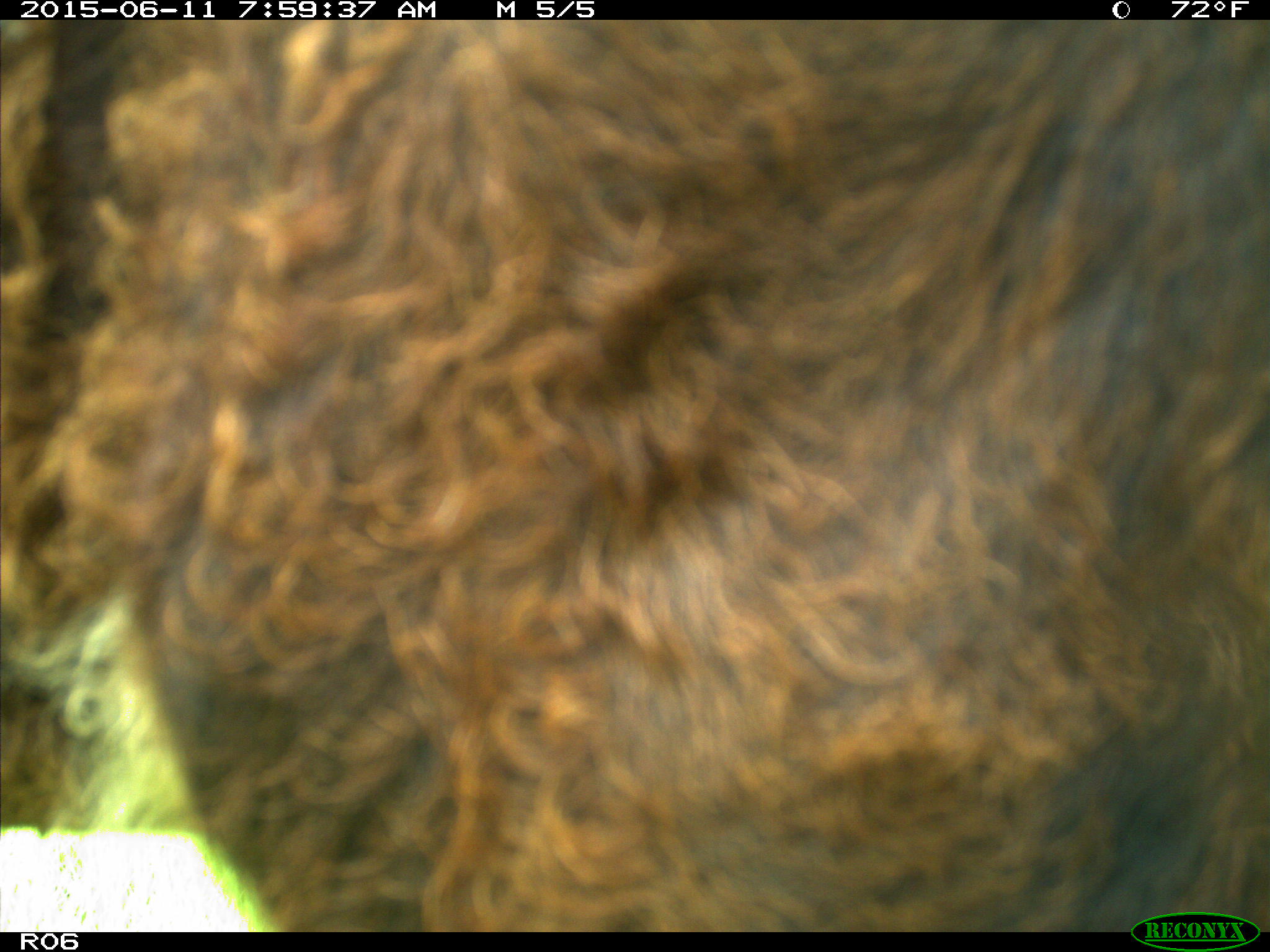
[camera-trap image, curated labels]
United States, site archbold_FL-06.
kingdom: Animalia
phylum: Chordata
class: Mammalia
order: Artiodactyla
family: Bovidae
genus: Bos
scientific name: Bos taurus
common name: domestic cow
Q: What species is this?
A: Bos taurus (domestic cow).